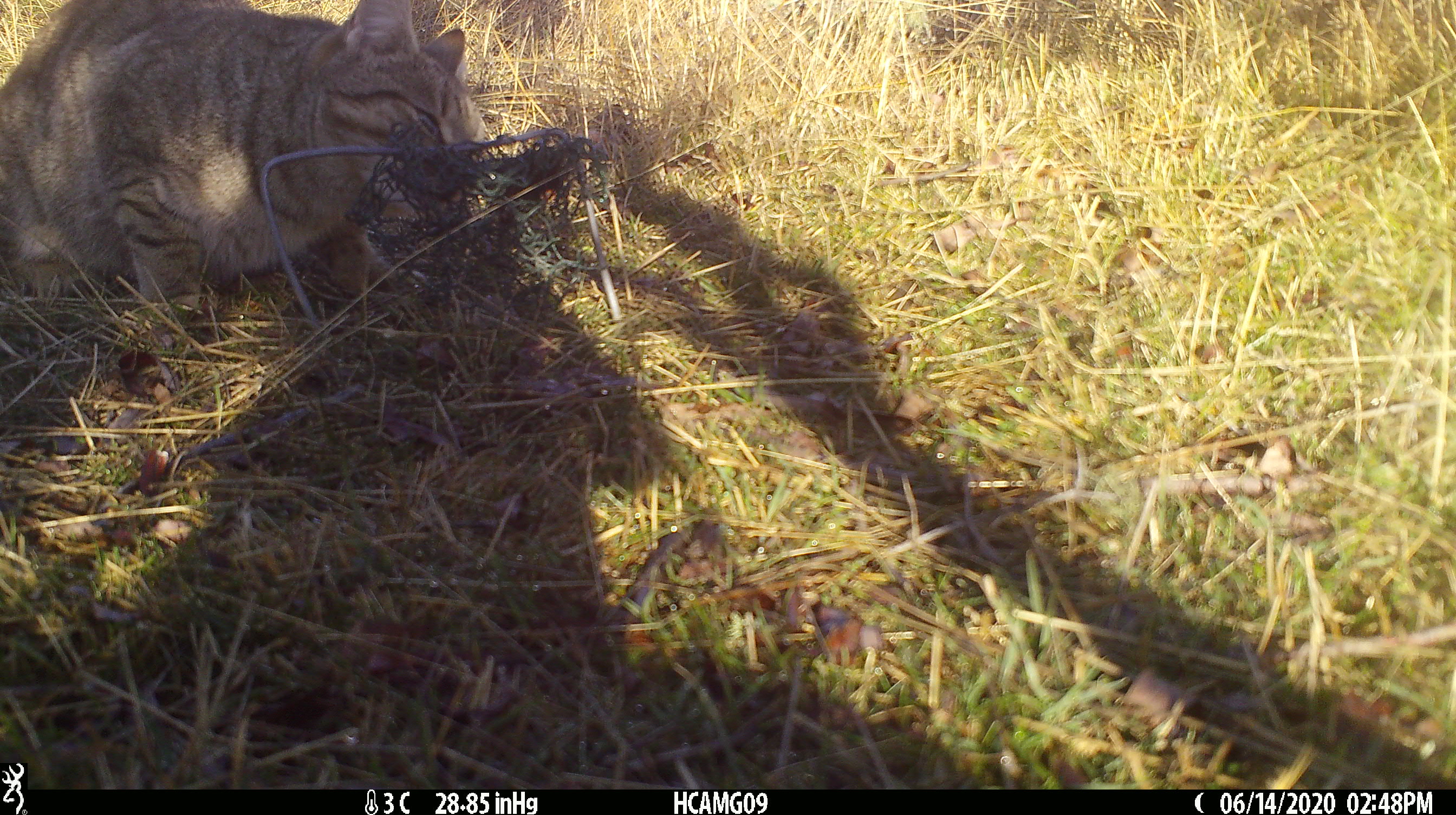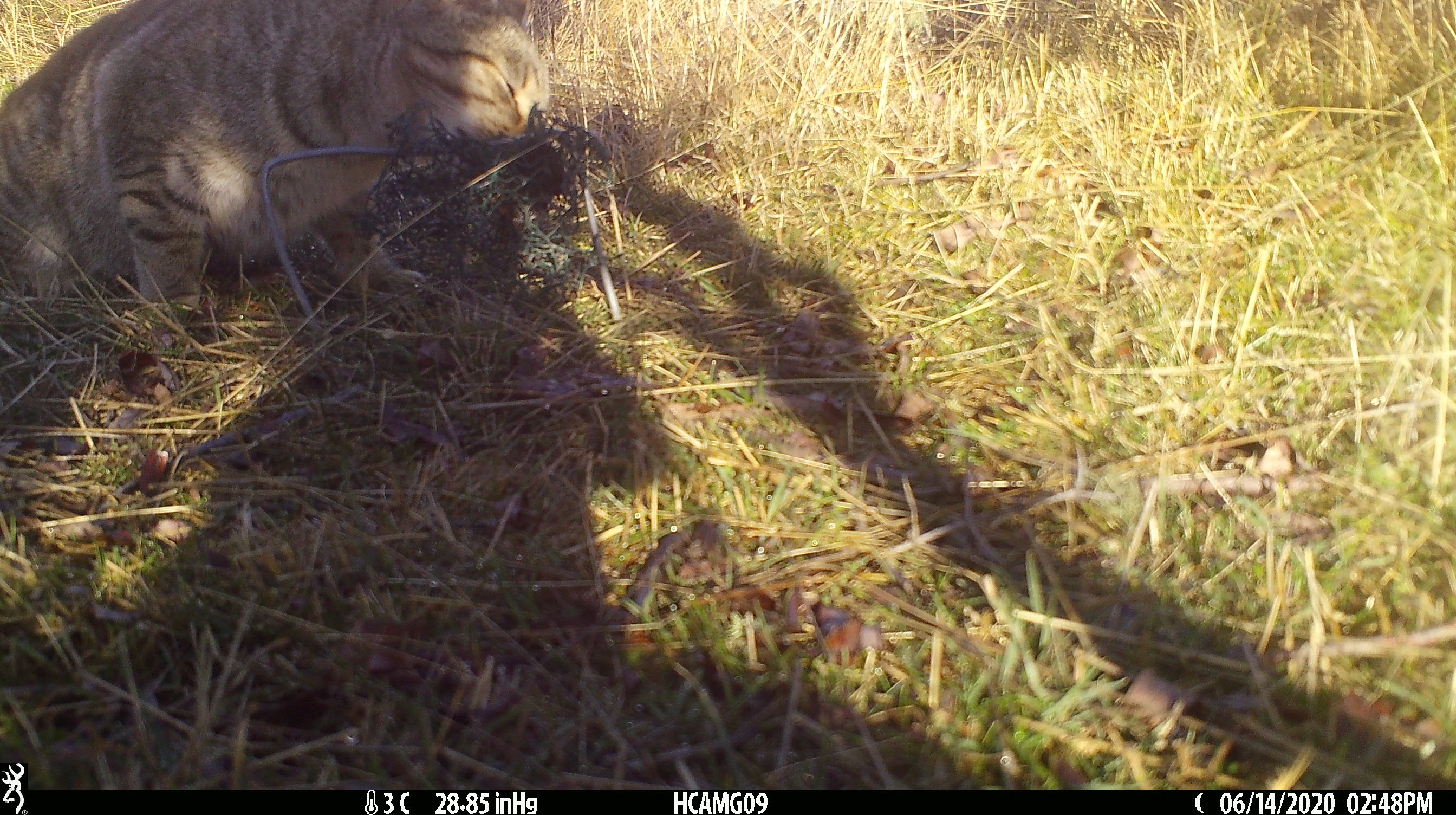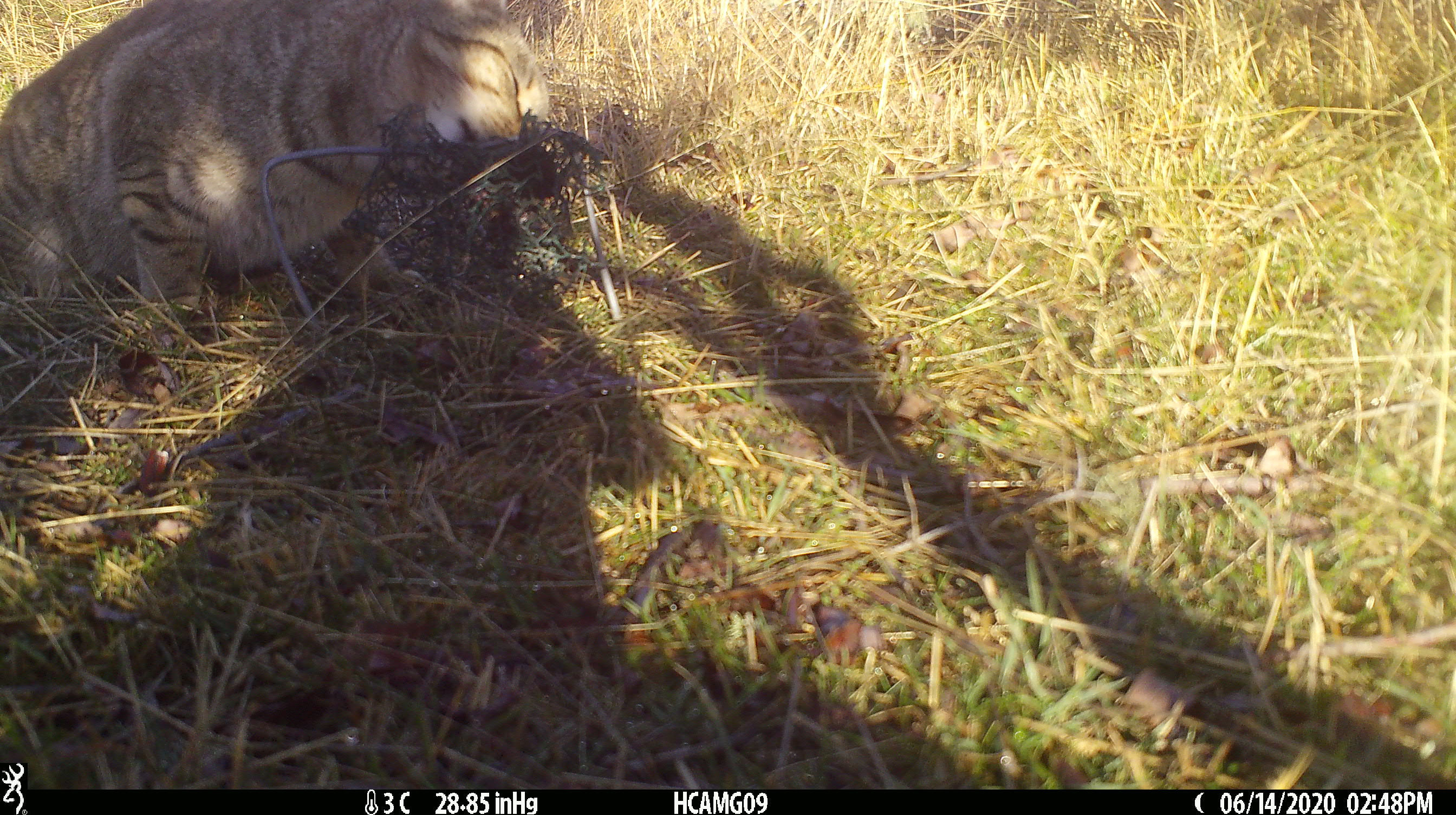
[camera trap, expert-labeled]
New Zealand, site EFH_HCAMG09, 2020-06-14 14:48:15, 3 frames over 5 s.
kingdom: Animalia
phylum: Chordata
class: Mammalia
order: Carnivora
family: Felidae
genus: Felis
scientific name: Felis catus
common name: domestic cat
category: cat